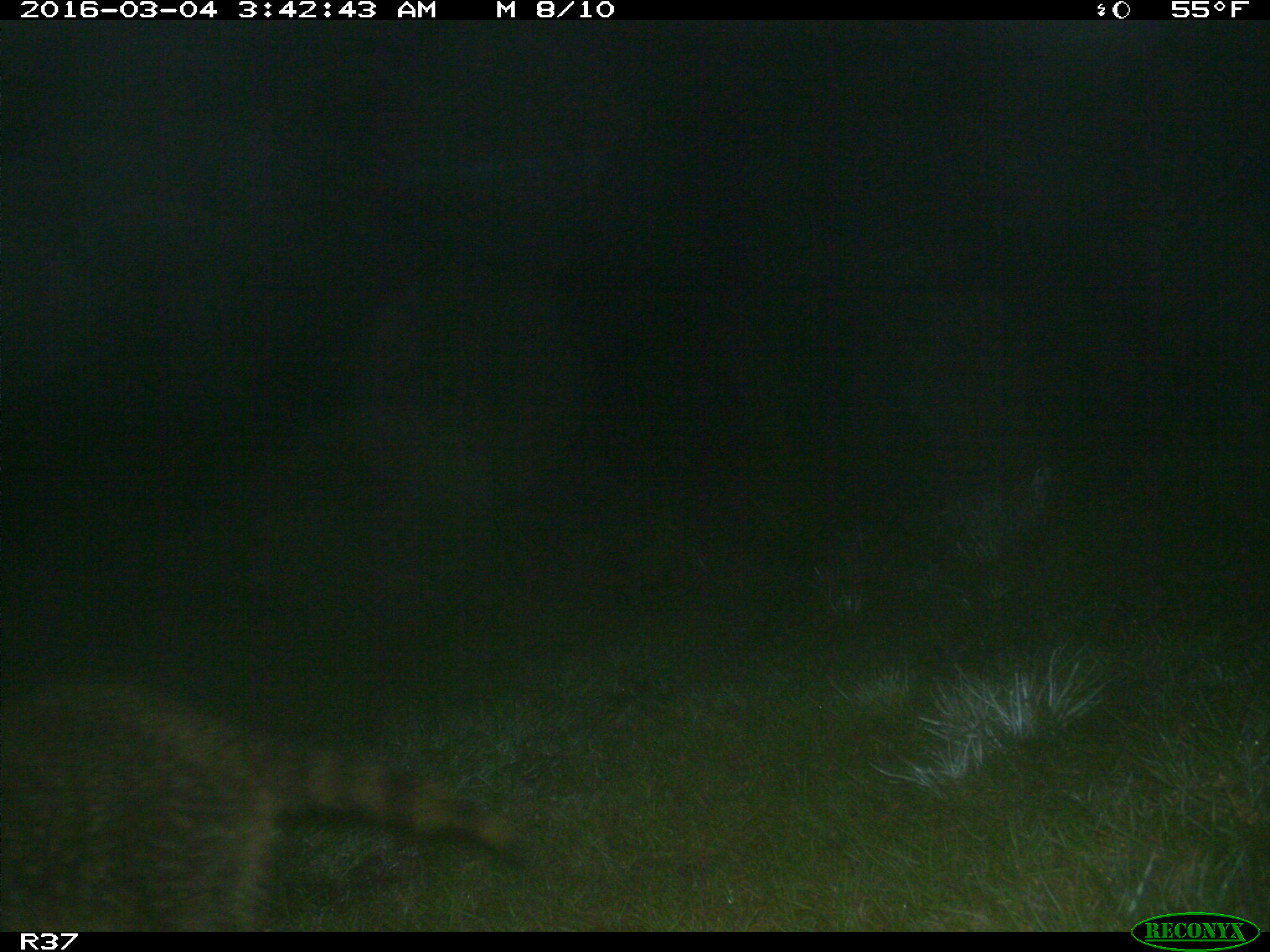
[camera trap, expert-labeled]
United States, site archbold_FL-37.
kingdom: Animalia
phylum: Chordata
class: Mammalia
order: Carnivora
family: Procyonidae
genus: Procyon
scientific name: Procyon lotor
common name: common raccoon